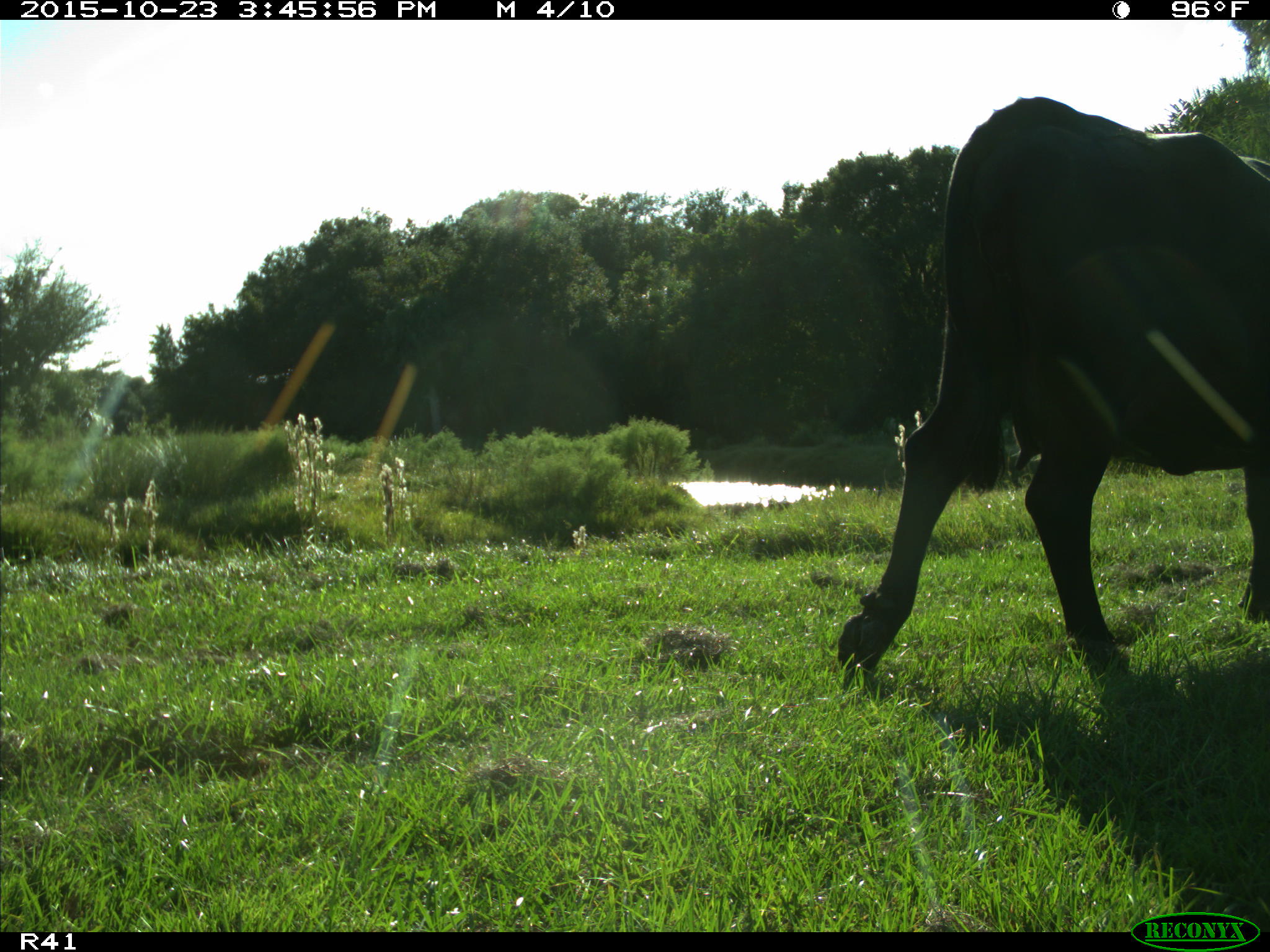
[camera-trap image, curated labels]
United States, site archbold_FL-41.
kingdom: Animalia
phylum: Chordata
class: Mammalia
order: Artiodactyla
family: Bovidae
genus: Bos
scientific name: Bos taurus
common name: domestic cow